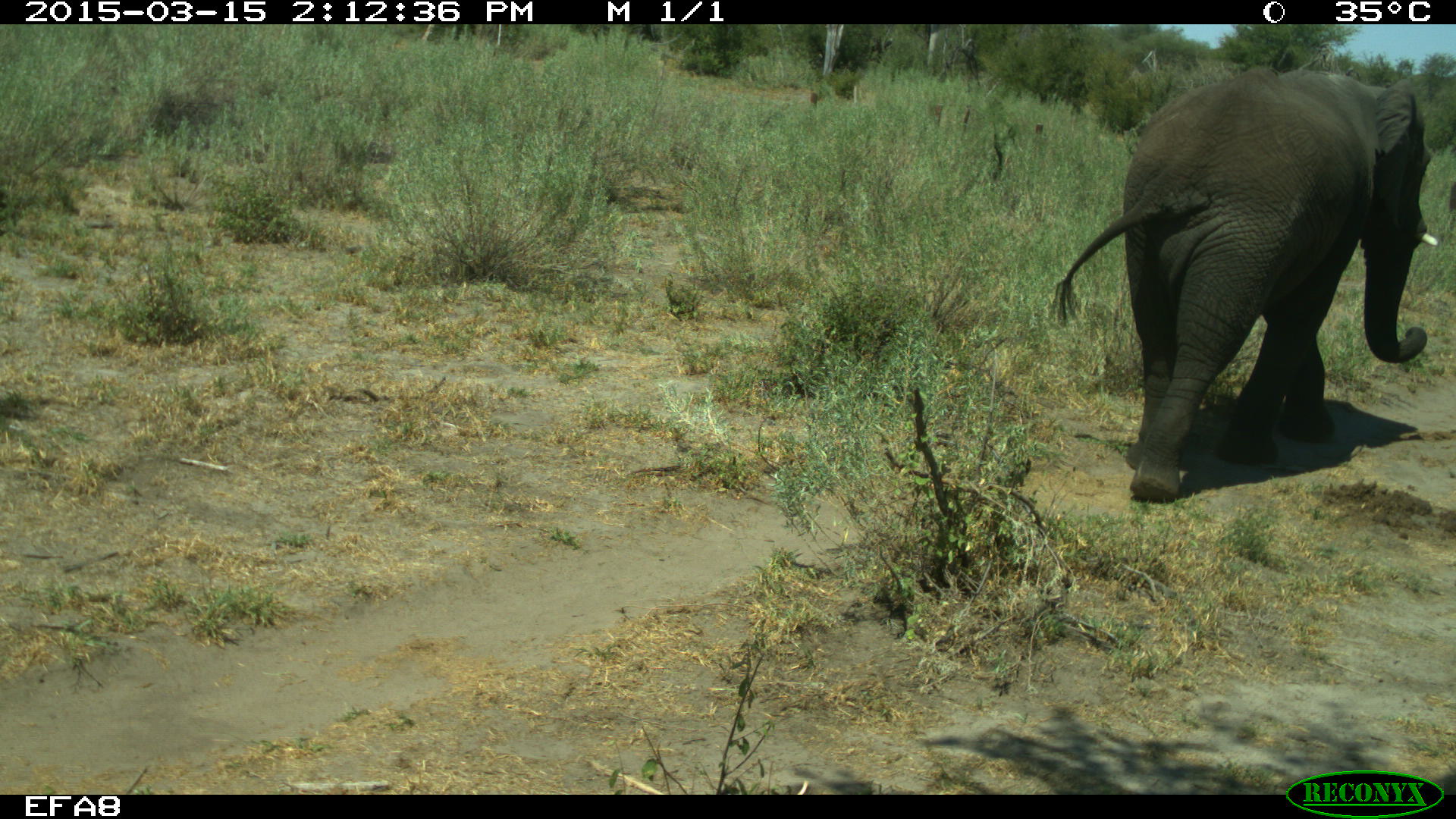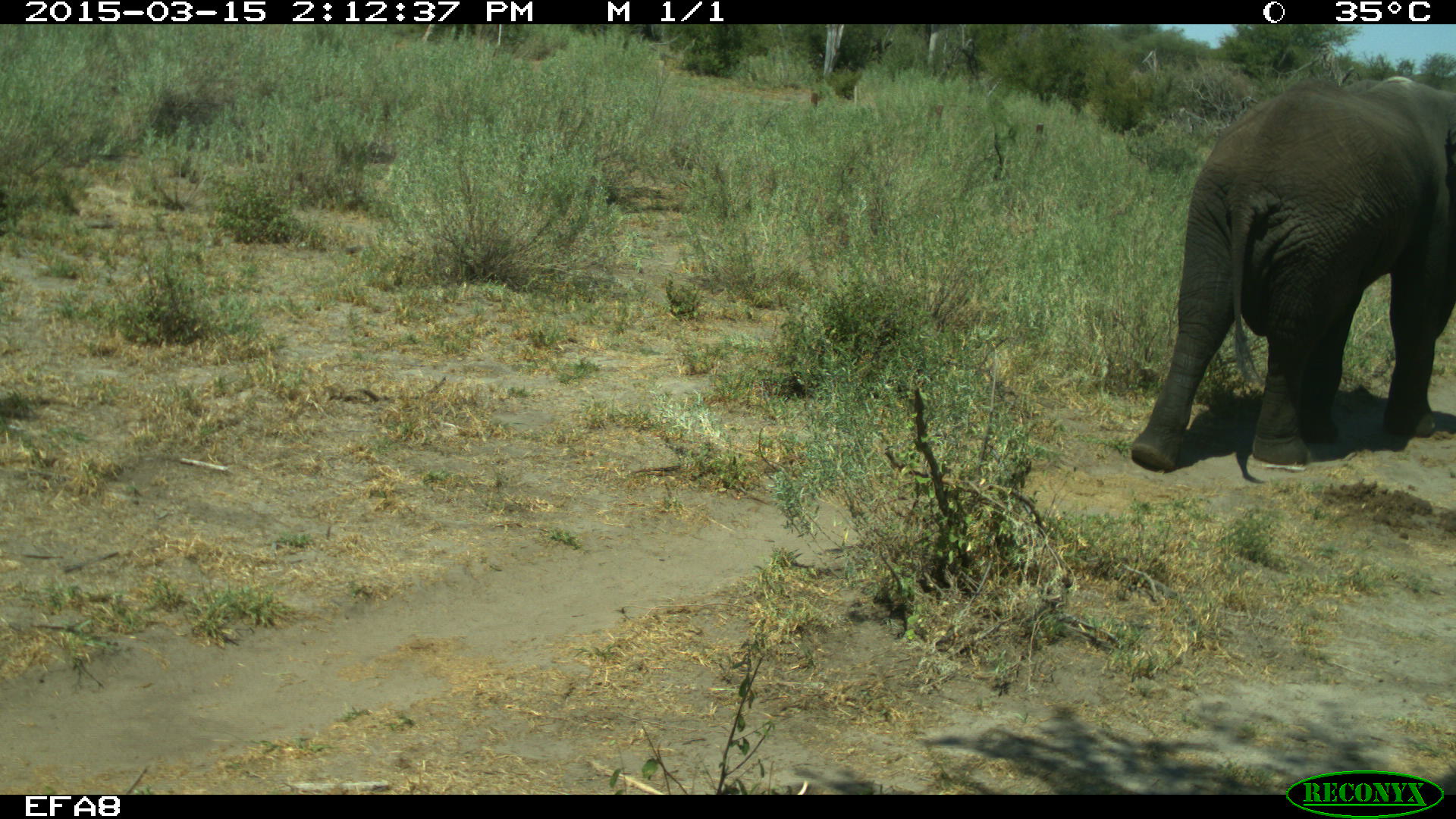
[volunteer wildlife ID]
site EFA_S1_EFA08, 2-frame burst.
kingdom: Animalia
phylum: Chordata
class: Mammalia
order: Proboscidea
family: Elephantidae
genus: Loxodonta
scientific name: Loxodonta africana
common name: african bush elephant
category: elephant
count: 1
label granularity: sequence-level